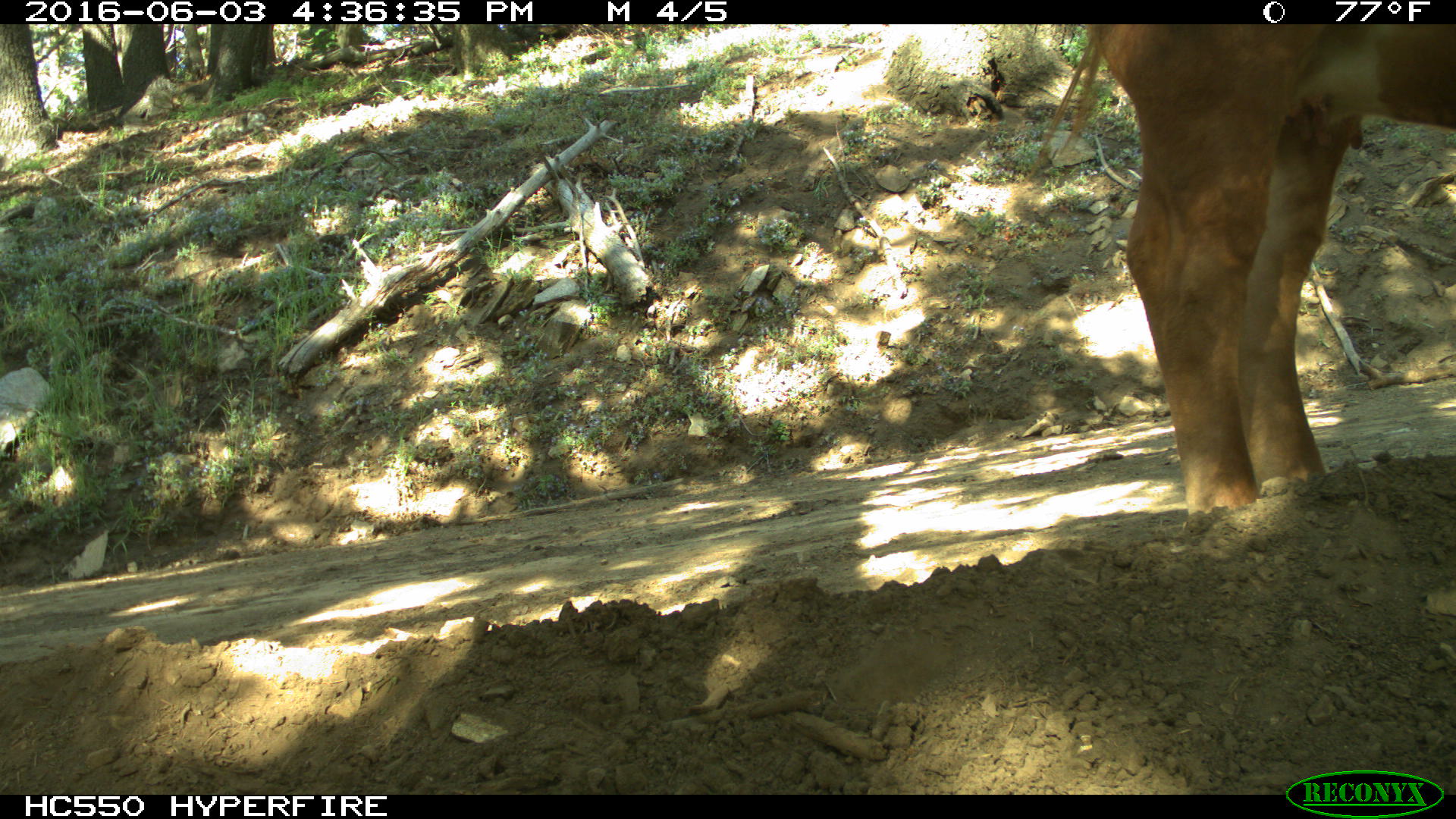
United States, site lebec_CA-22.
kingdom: Animalia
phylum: Chordata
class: Mammalia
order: Artiodactyla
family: Bovidae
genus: Bos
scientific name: Bos taurus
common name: domestic cow